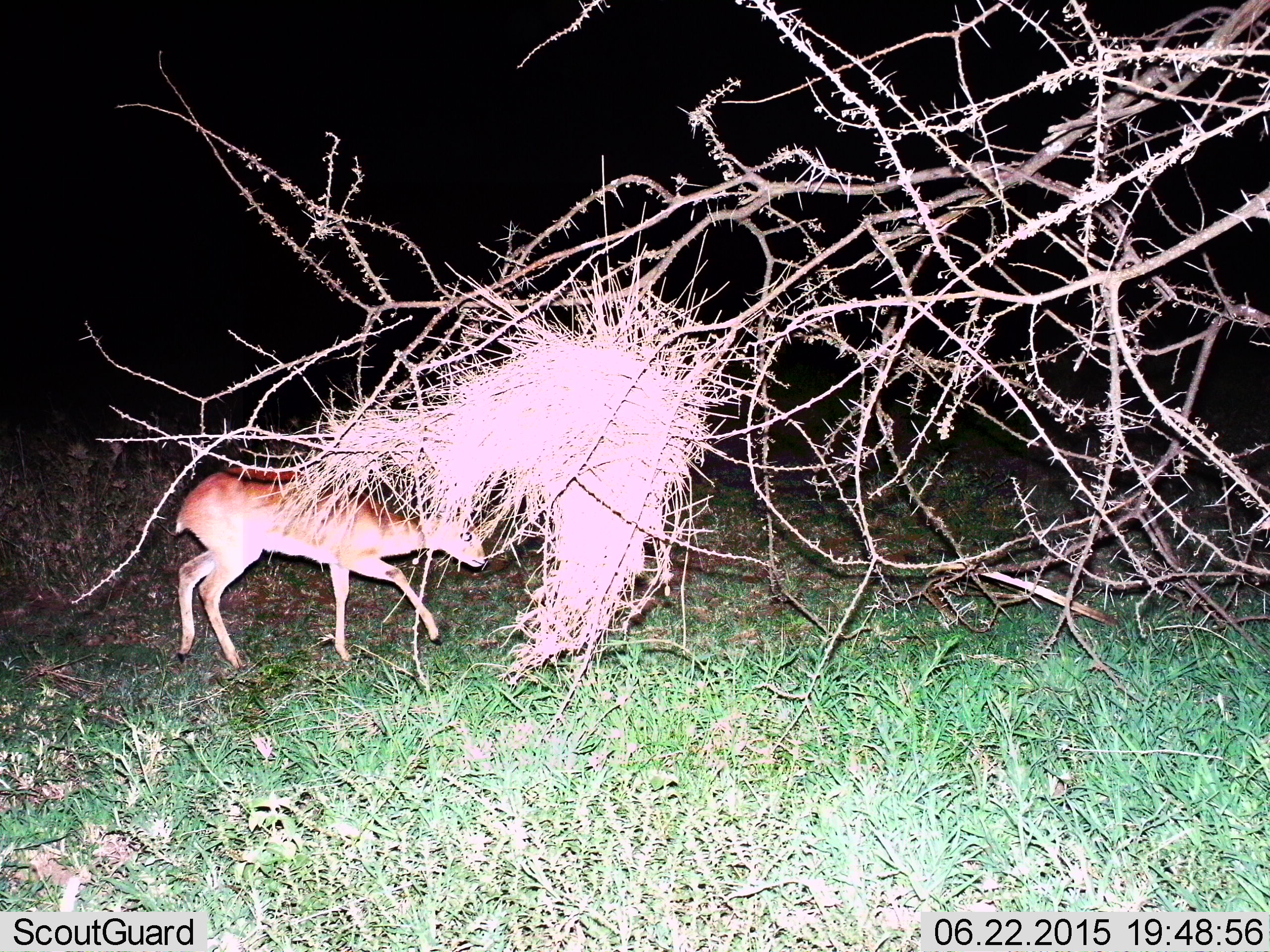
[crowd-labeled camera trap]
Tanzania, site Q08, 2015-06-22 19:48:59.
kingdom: Animalia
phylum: Chordata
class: Mammalia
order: Artiodactyla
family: Bovidae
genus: Madoqua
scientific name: Madoqua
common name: dikdik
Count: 1.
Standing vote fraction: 11%.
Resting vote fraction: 0%.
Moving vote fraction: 89%.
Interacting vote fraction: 0%.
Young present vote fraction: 0%.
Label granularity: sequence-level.